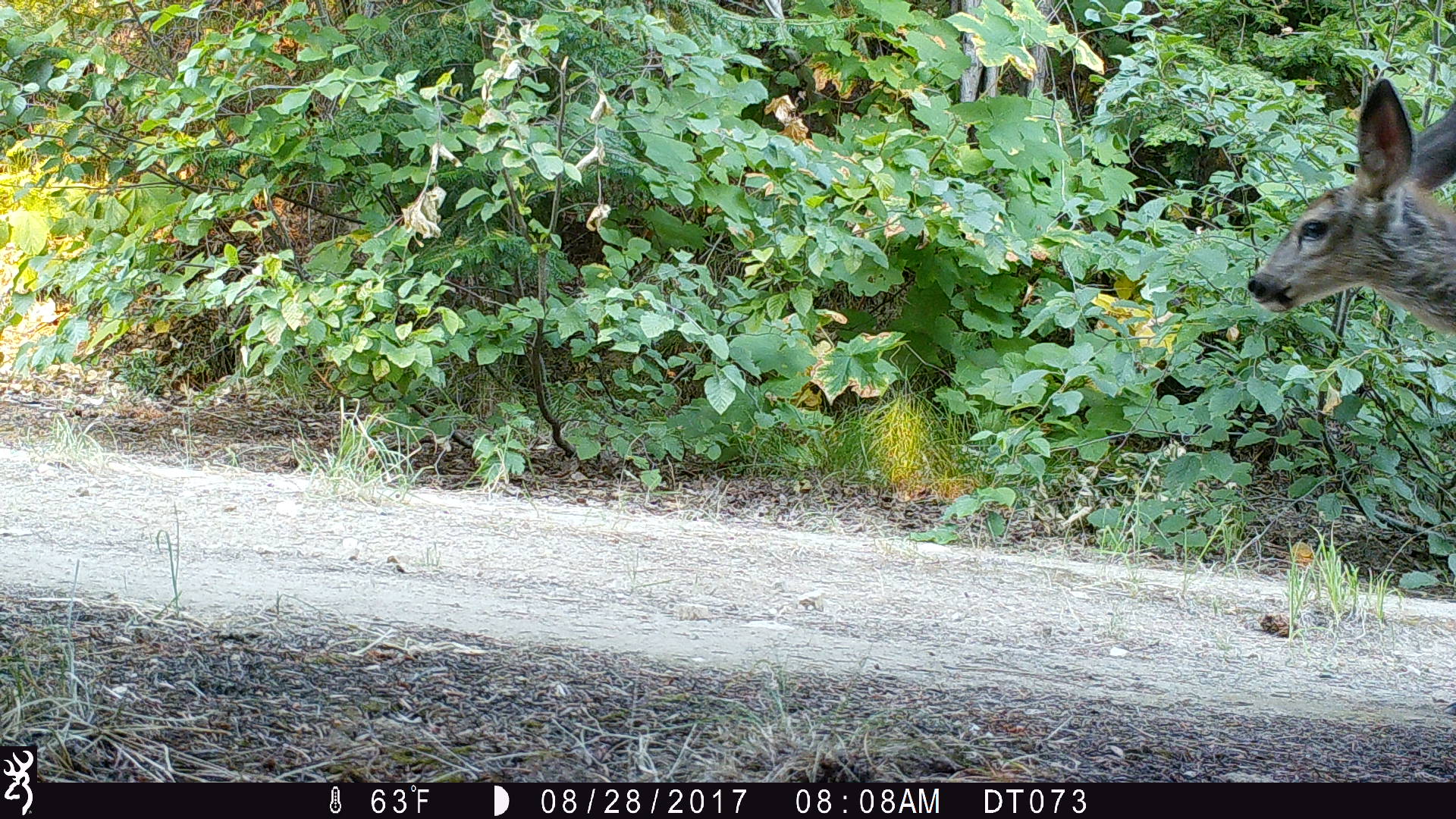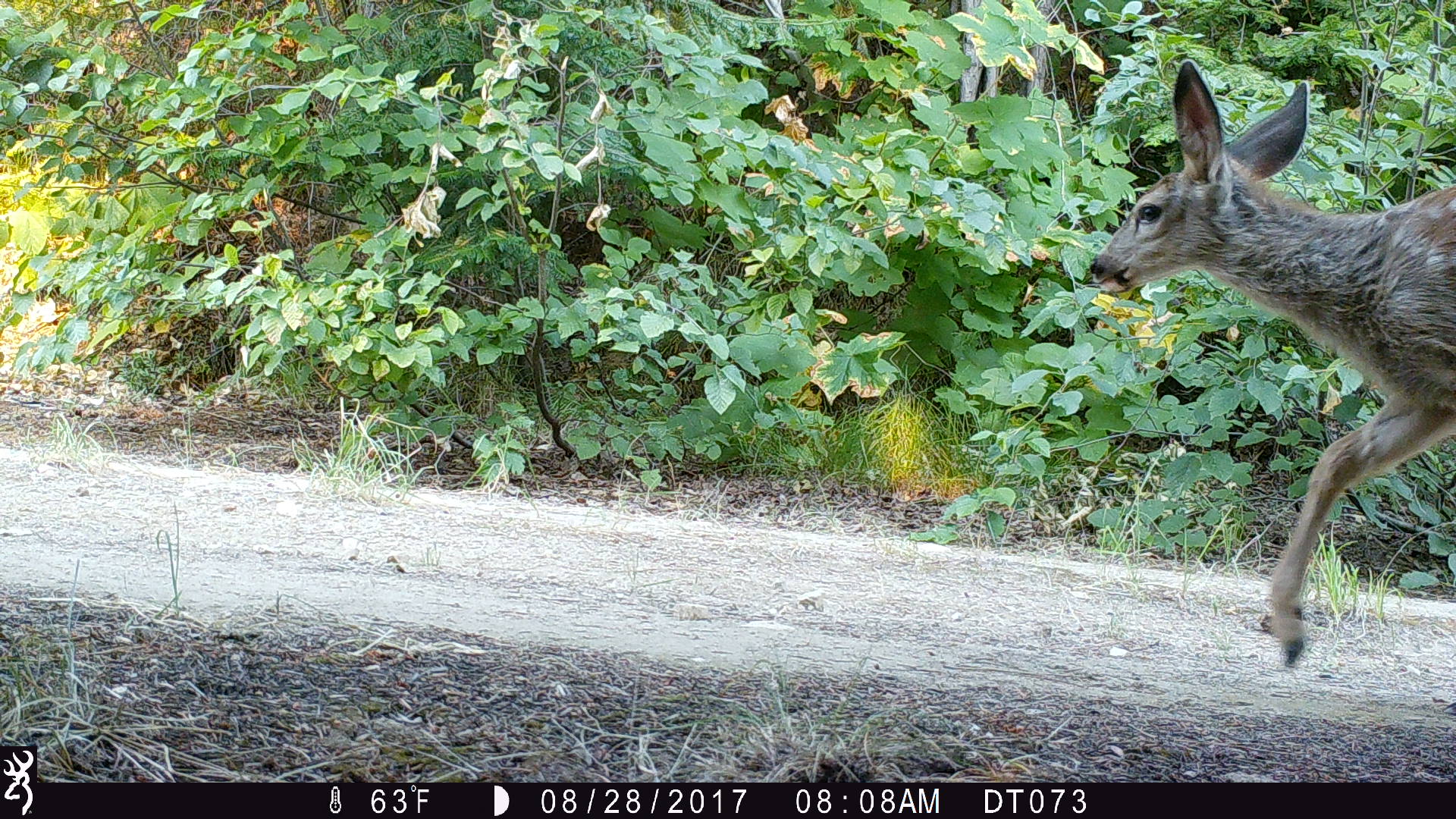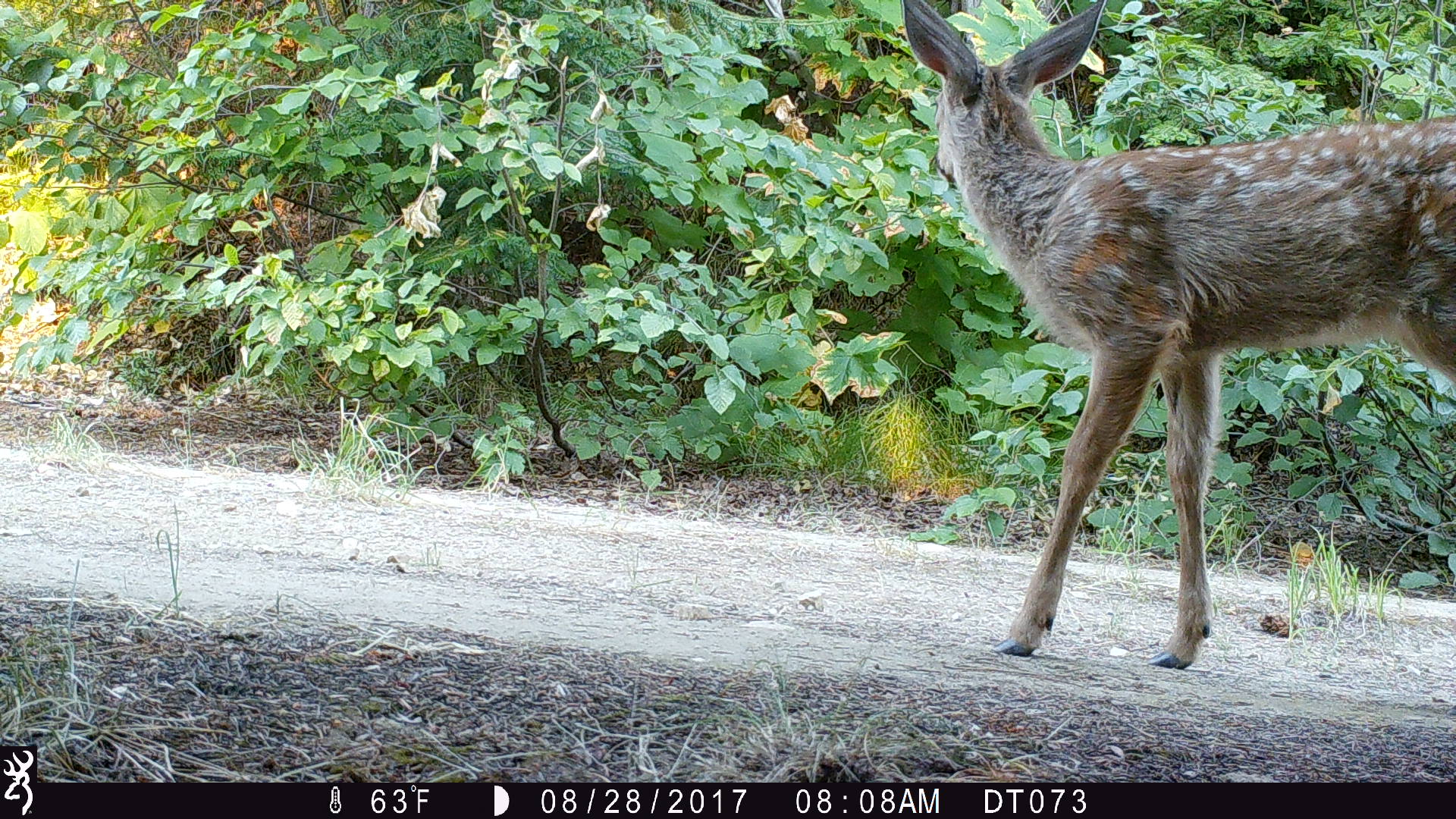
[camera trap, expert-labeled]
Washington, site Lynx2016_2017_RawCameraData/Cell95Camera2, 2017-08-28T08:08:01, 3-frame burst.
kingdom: Animalia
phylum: Chordata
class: Mammalia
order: Artiodactyla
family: Cervidae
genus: Odocoileus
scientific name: Odocoileus hemionus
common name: mule deer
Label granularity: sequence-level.